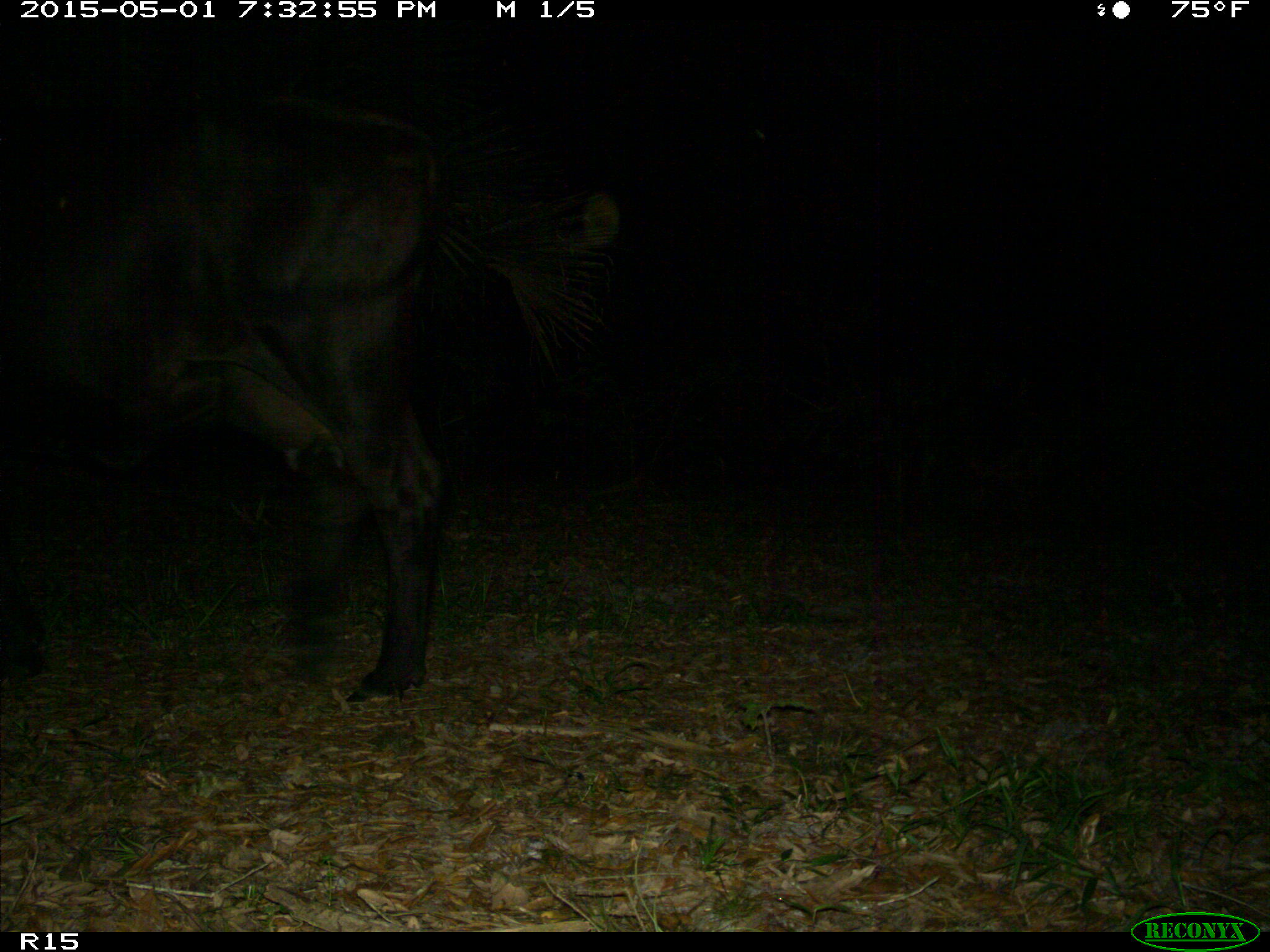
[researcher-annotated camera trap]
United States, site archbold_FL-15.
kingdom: Animalia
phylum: Chordata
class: Mammalia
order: Artiodactyla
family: Bovidae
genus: Bos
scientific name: Bos taurus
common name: domestic cow